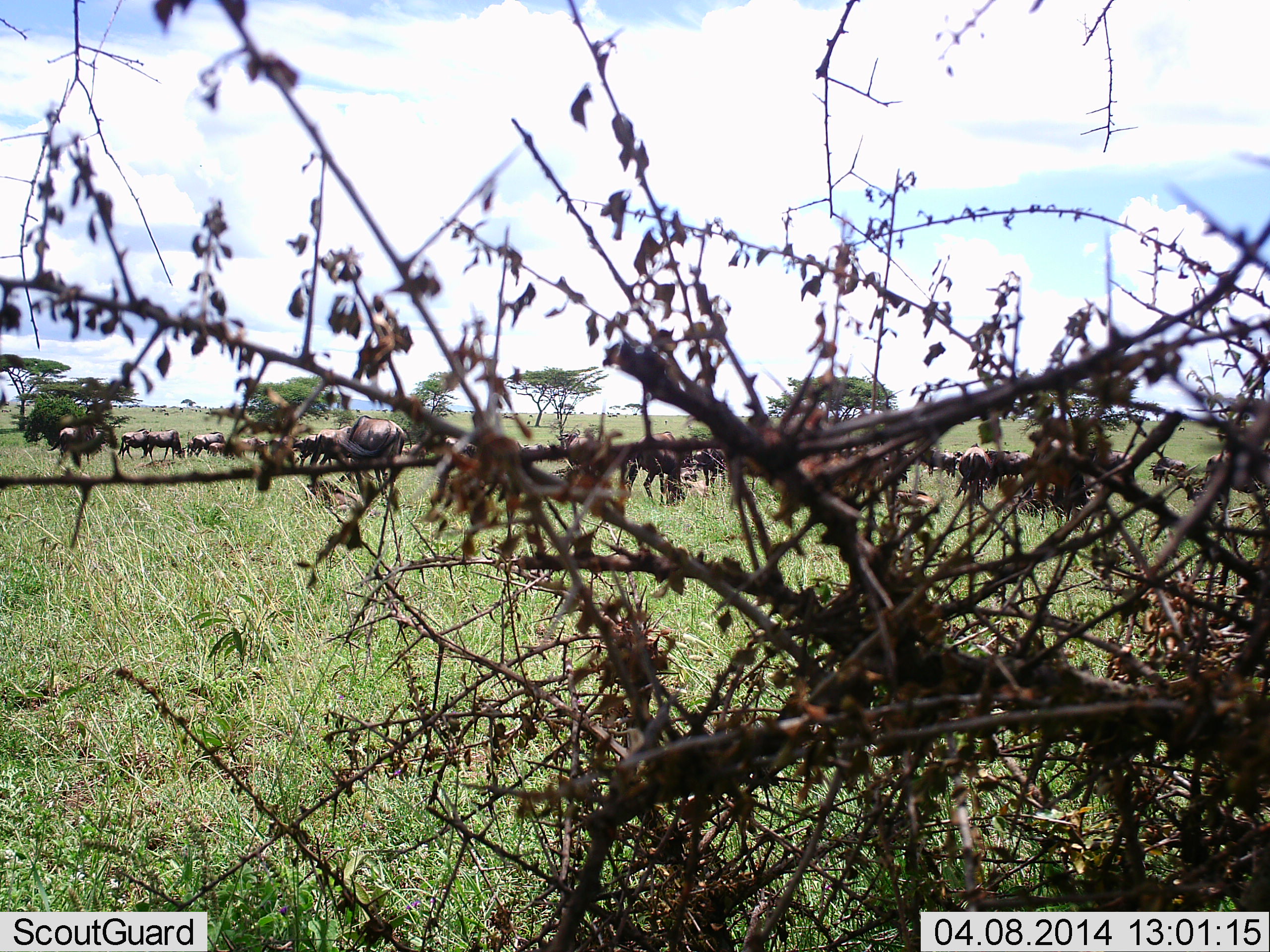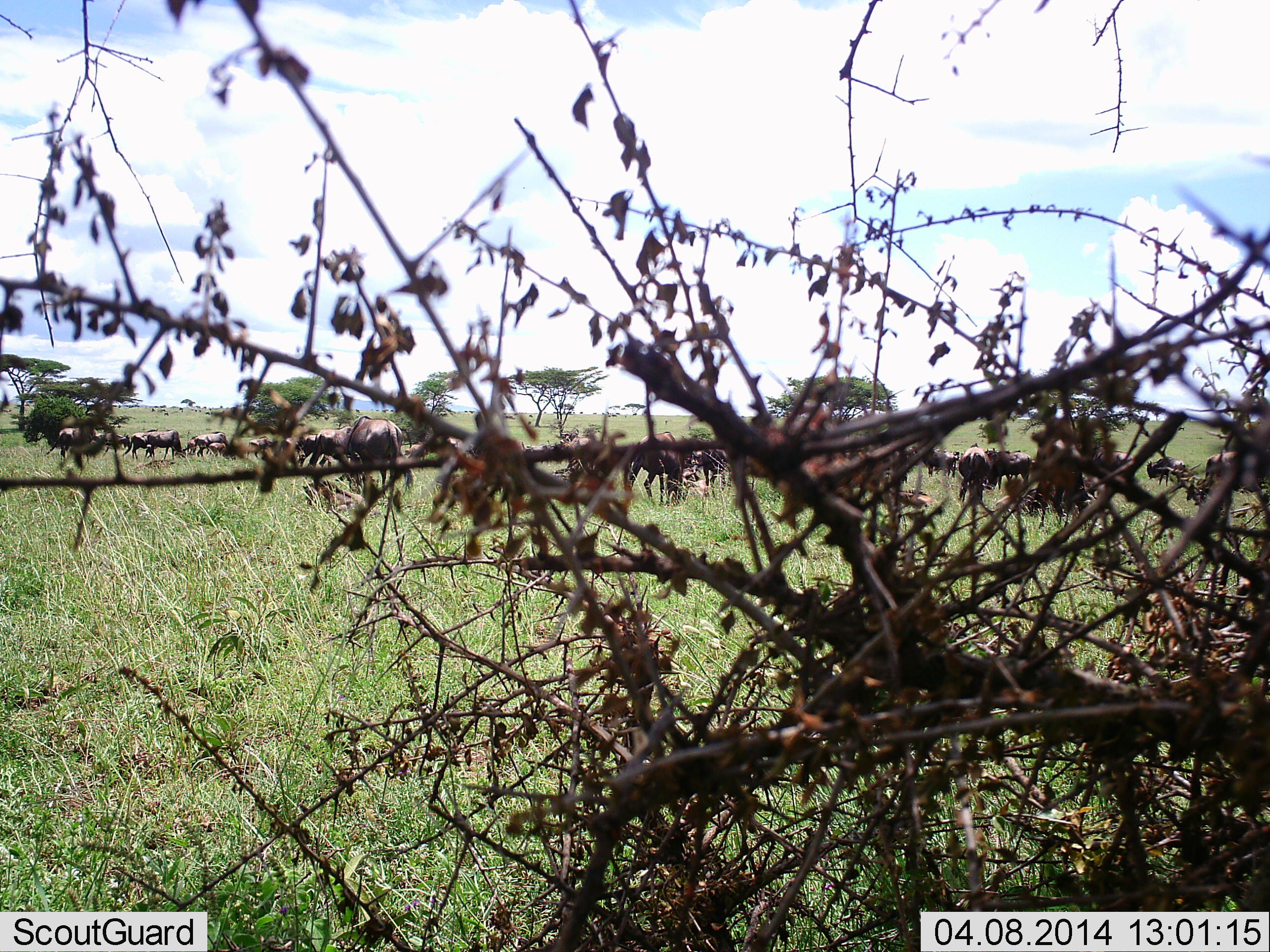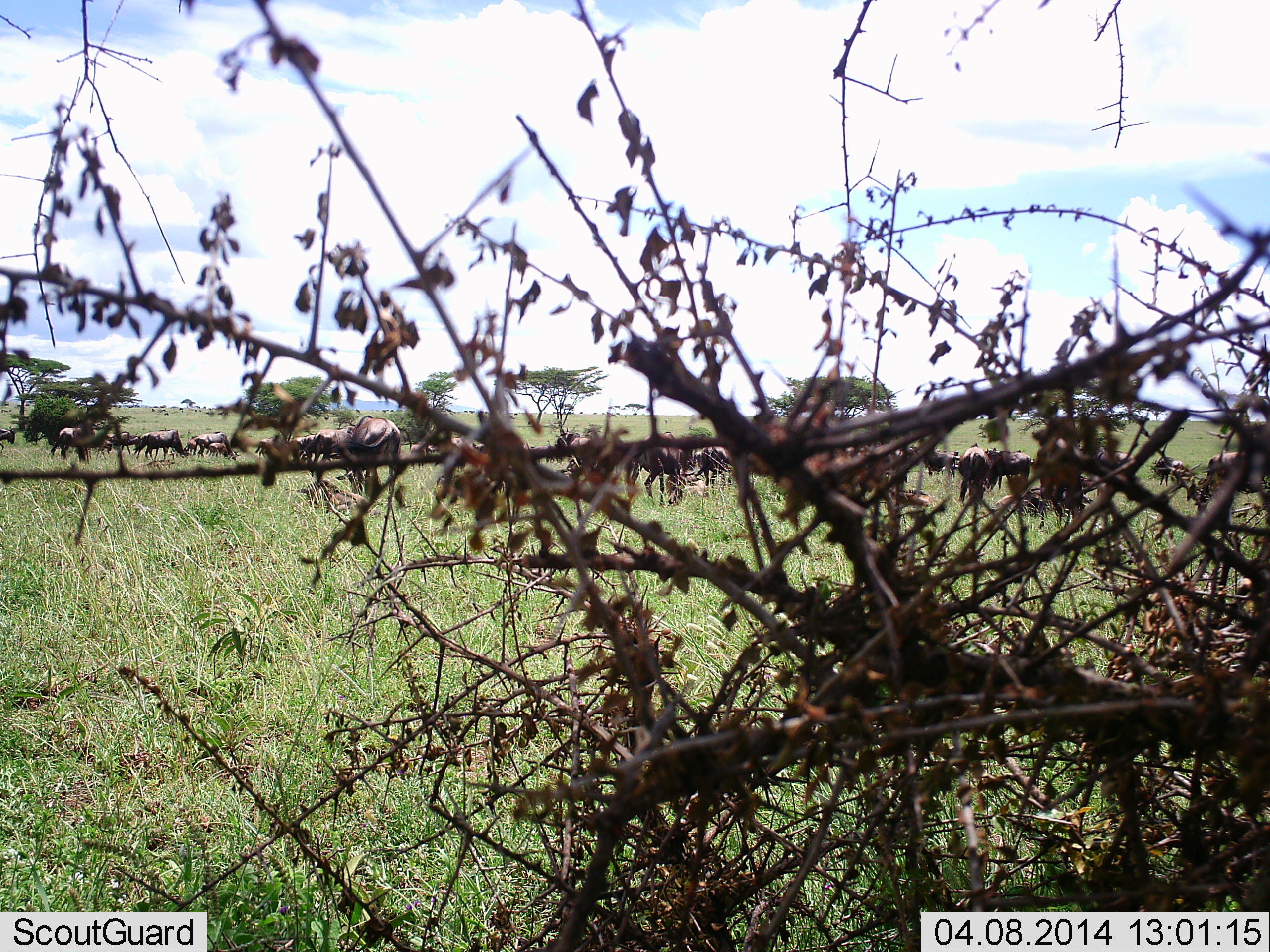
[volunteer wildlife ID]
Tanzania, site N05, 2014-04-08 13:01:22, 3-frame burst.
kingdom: Animalia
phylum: Chordata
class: Mammalia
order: Artiodactyla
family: Bovidae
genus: Connochaetes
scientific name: Connochaetes taurinus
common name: blue wildebeest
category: wildebeest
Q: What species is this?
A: Wildebeest (blue wildebeest) (Connochaetes taurinus).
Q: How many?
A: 11-50.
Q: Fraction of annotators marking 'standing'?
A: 60%.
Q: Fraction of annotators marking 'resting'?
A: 0%.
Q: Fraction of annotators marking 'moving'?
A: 10%.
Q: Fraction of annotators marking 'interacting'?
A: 0%.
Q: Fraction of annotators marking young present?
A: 0%.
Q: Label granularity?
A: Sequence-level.